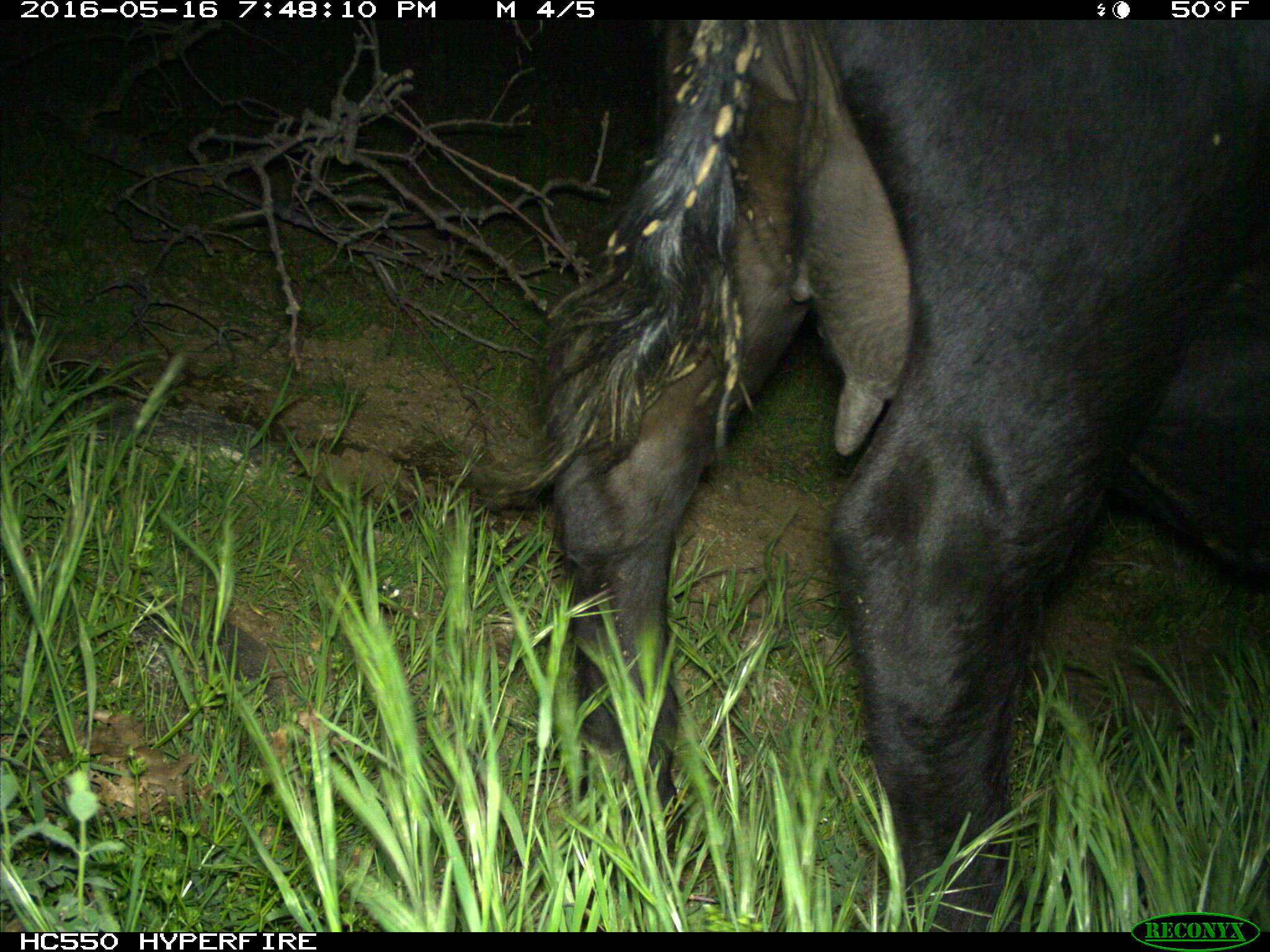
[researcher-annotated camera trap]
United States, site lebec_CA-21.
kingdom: Animalia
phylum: Chordata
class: Mammalia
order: Artiodactyla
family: Bovidae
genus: Bos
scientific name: Bos taurus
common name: domestic cow